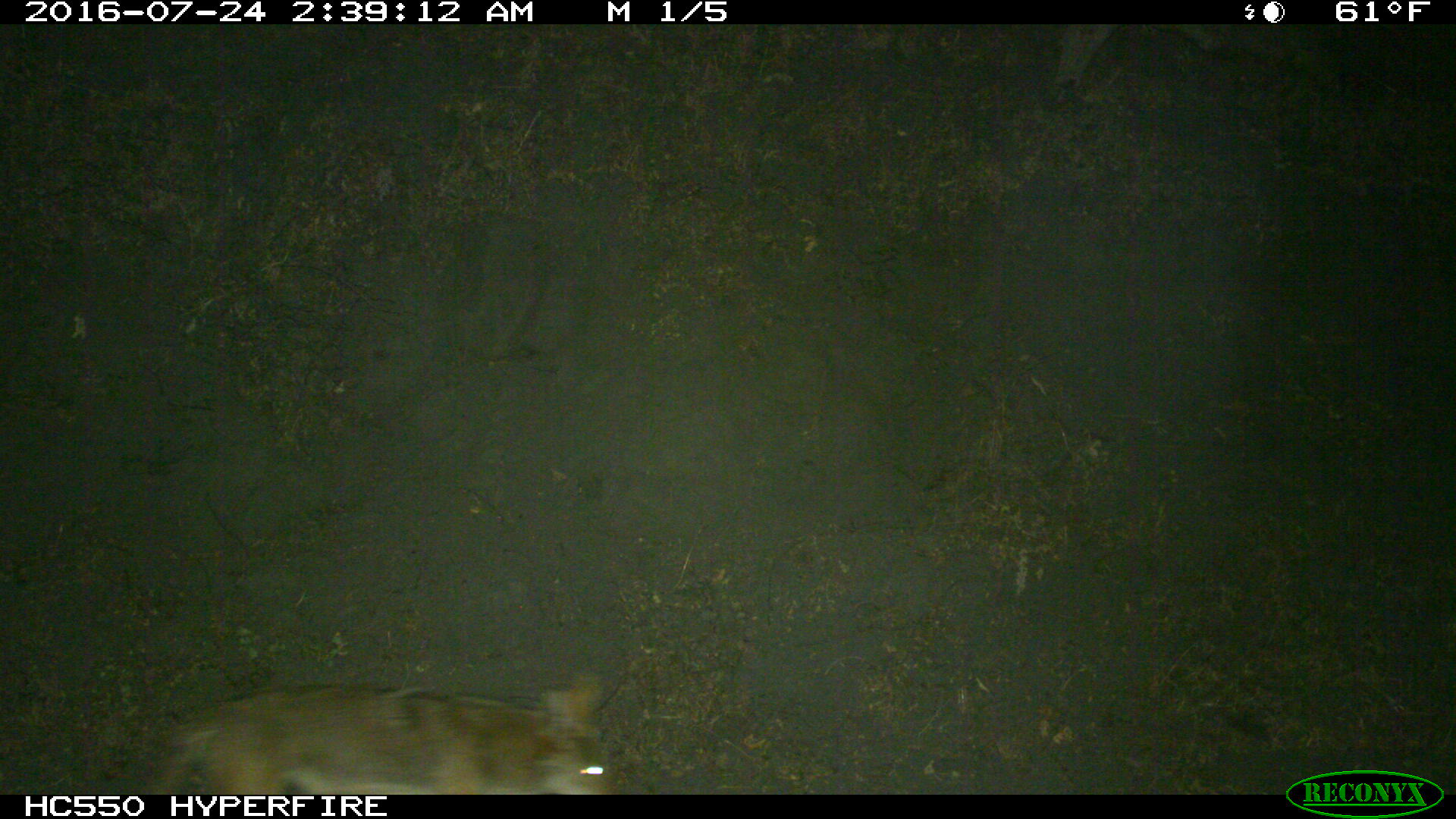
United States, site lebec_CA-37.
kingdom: Animalia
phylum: Chordata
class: Mammalia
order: Carnivora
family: Canidae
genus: Canis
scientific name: Canis latrans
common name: coyote